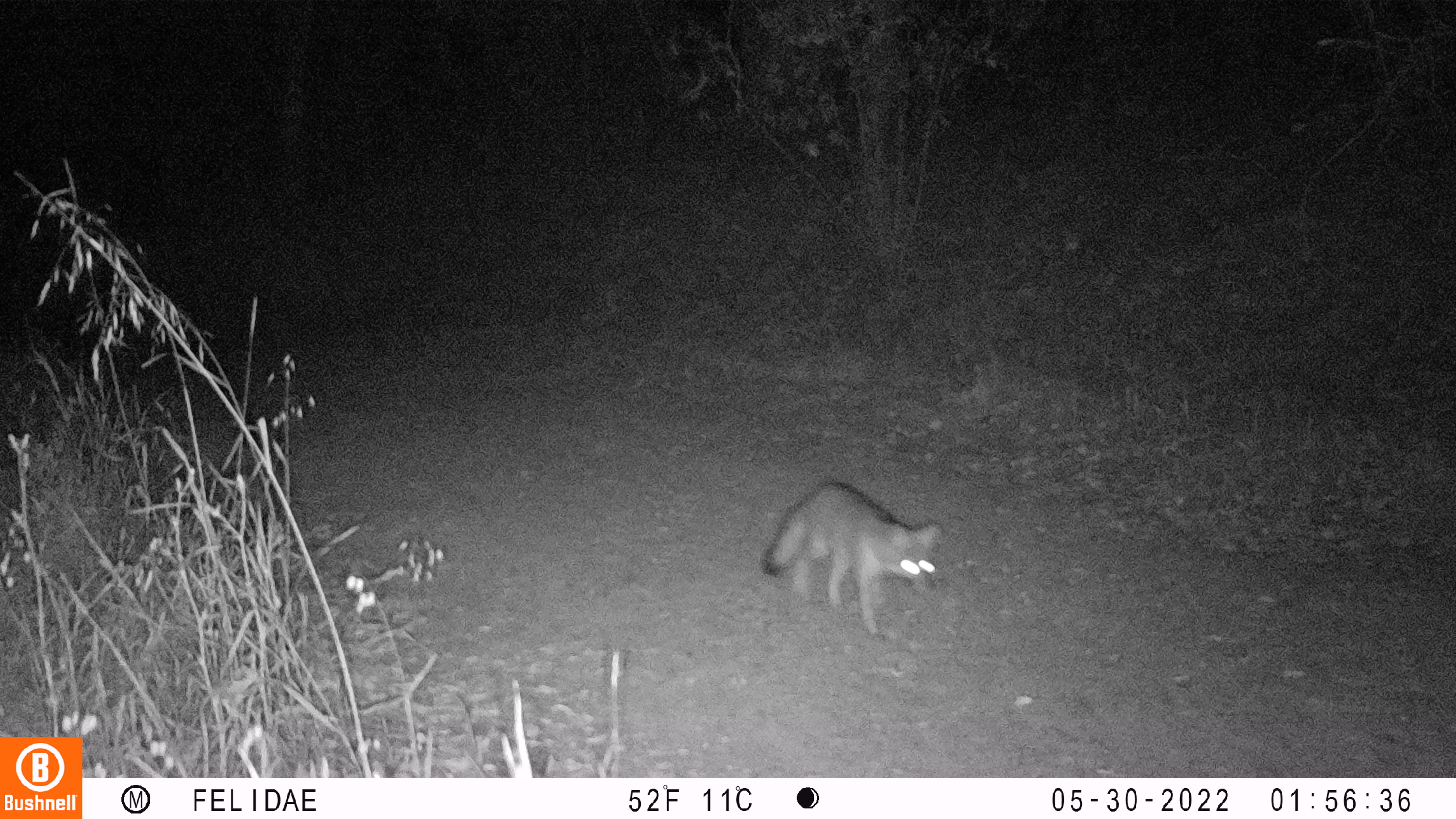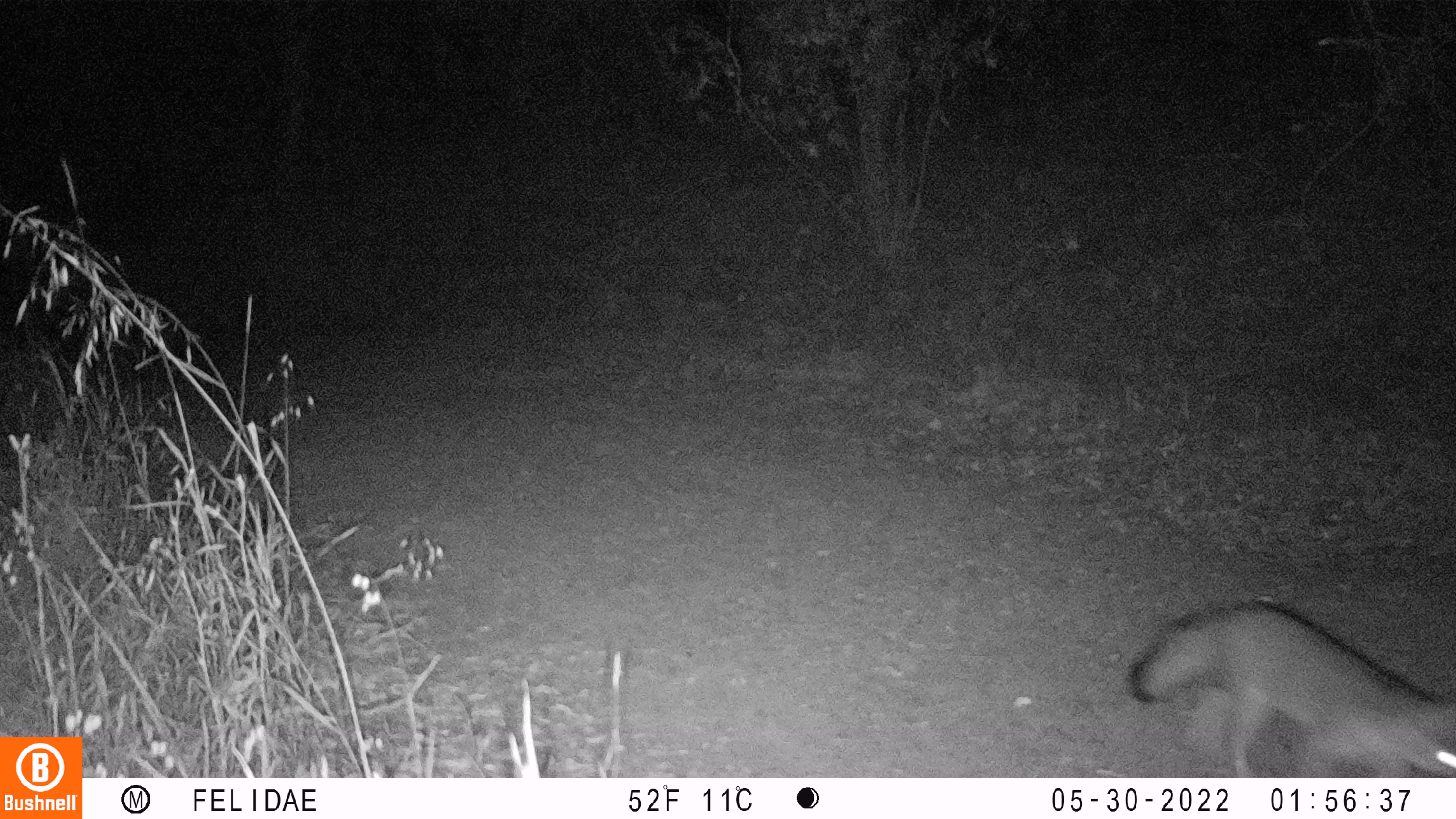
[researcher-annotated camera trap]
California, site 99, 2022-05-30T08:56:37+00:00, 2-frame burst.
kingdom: Animalia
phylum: Chordata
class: Mammalia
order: Carnivora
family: Canidae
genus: Urocyon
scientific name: Urocyon cinereoargenteus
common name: gray fox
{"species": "gray fox (Urocyon cinereoargenteus)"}